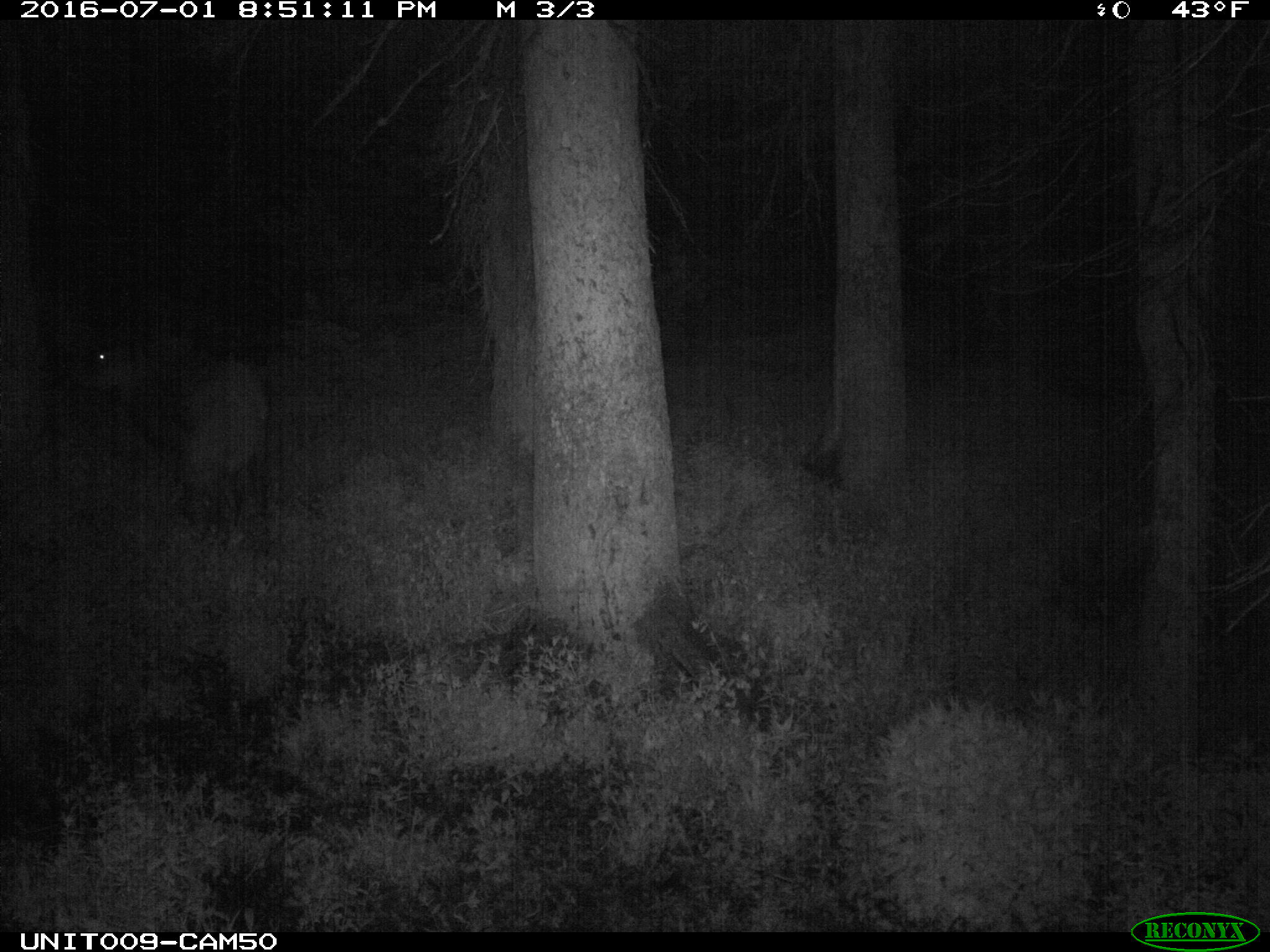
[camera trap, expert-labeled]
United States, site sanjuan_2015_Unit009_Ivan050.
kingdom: Animalia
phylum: Chordata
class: Mammalia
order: Artiodactyla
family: Cervidae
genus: Cervus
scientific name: Cervus elaphus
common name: red deer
Cervus elaphus (red deer).